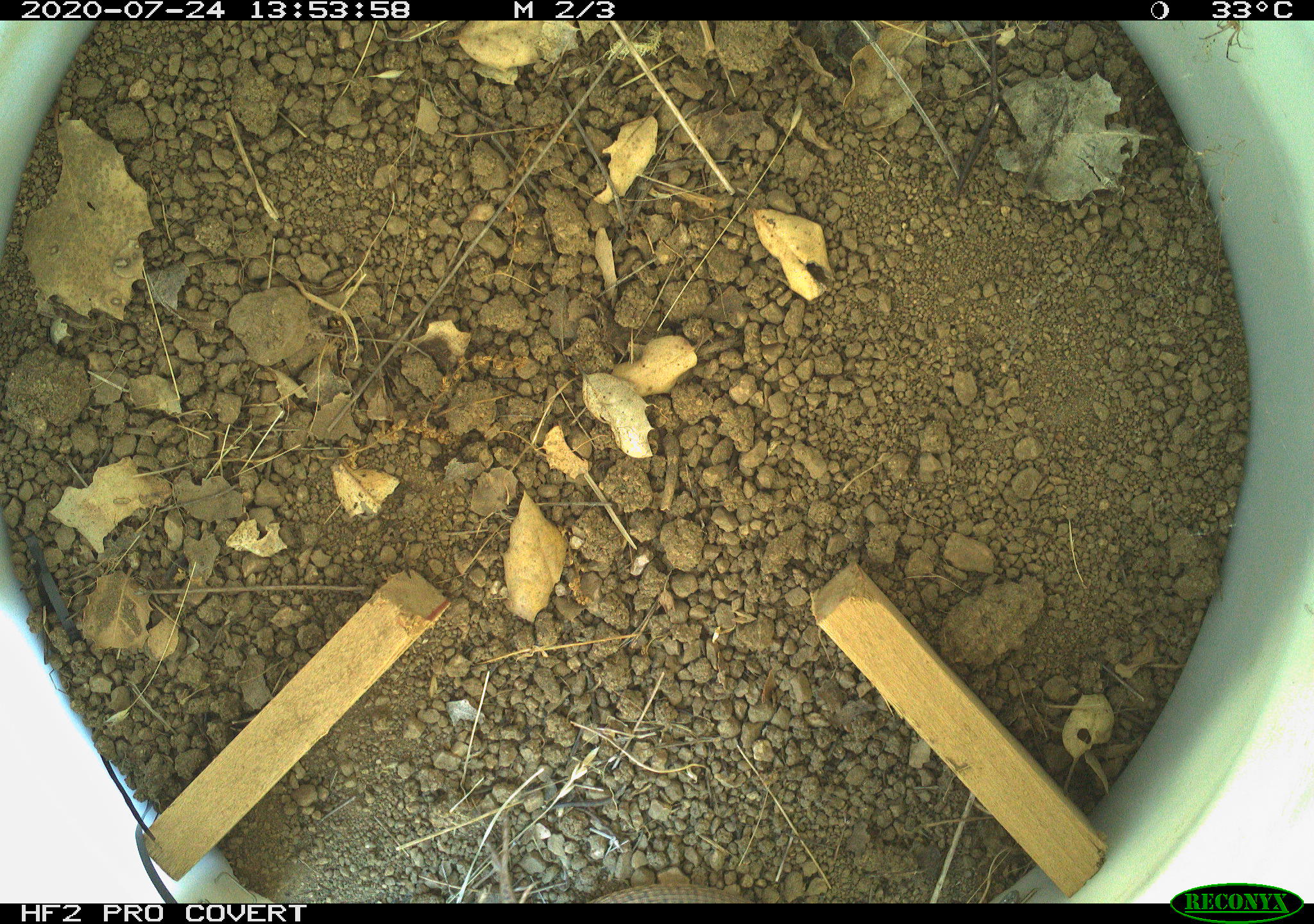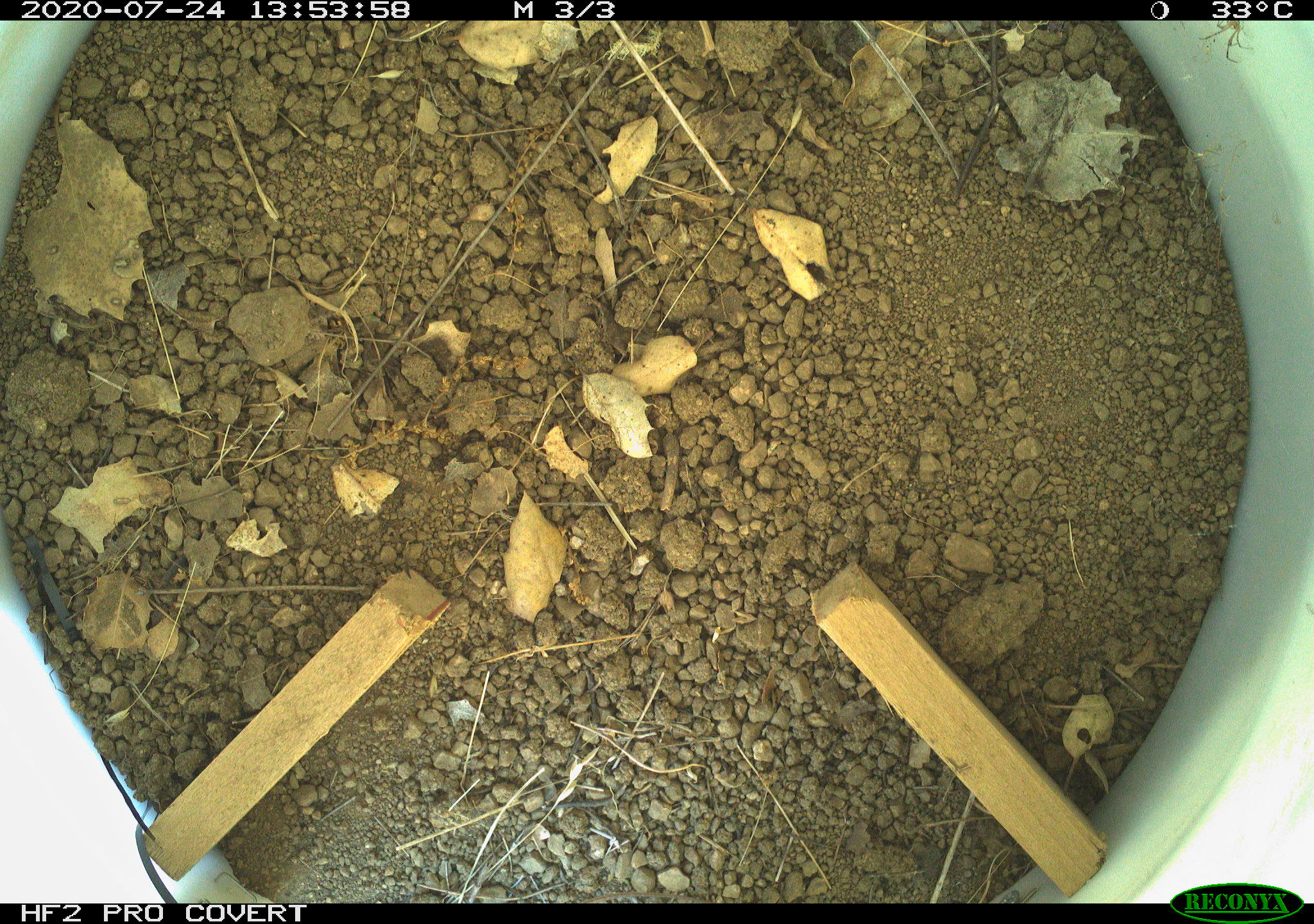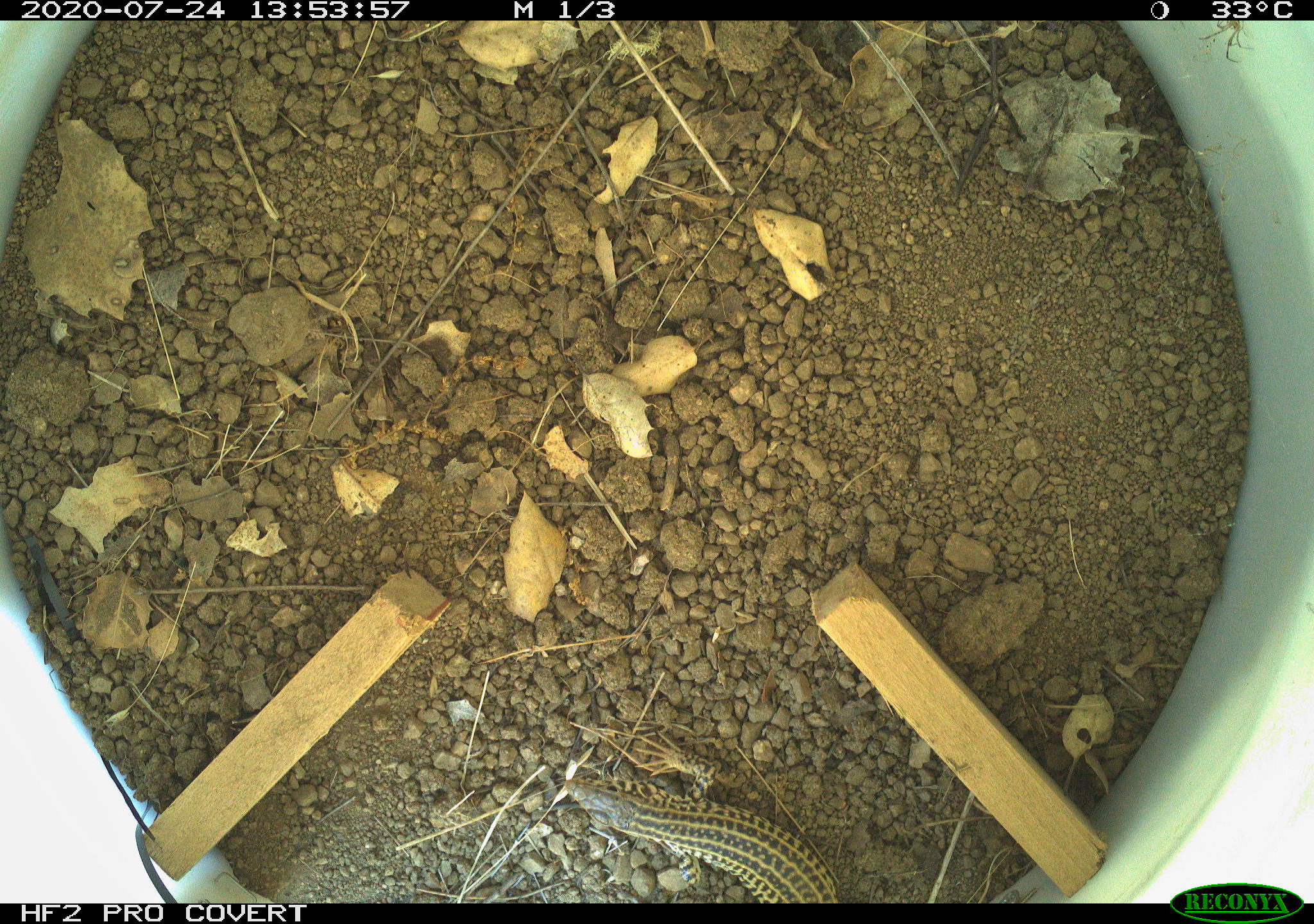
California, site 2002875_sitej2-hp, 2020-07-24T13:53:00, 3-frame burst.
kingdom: Animalia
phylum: Chordata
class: Reptilia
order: Squamata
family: Teiidae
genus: Aspidoscelis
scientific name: Aspidoscelis tigris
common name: western whiptail